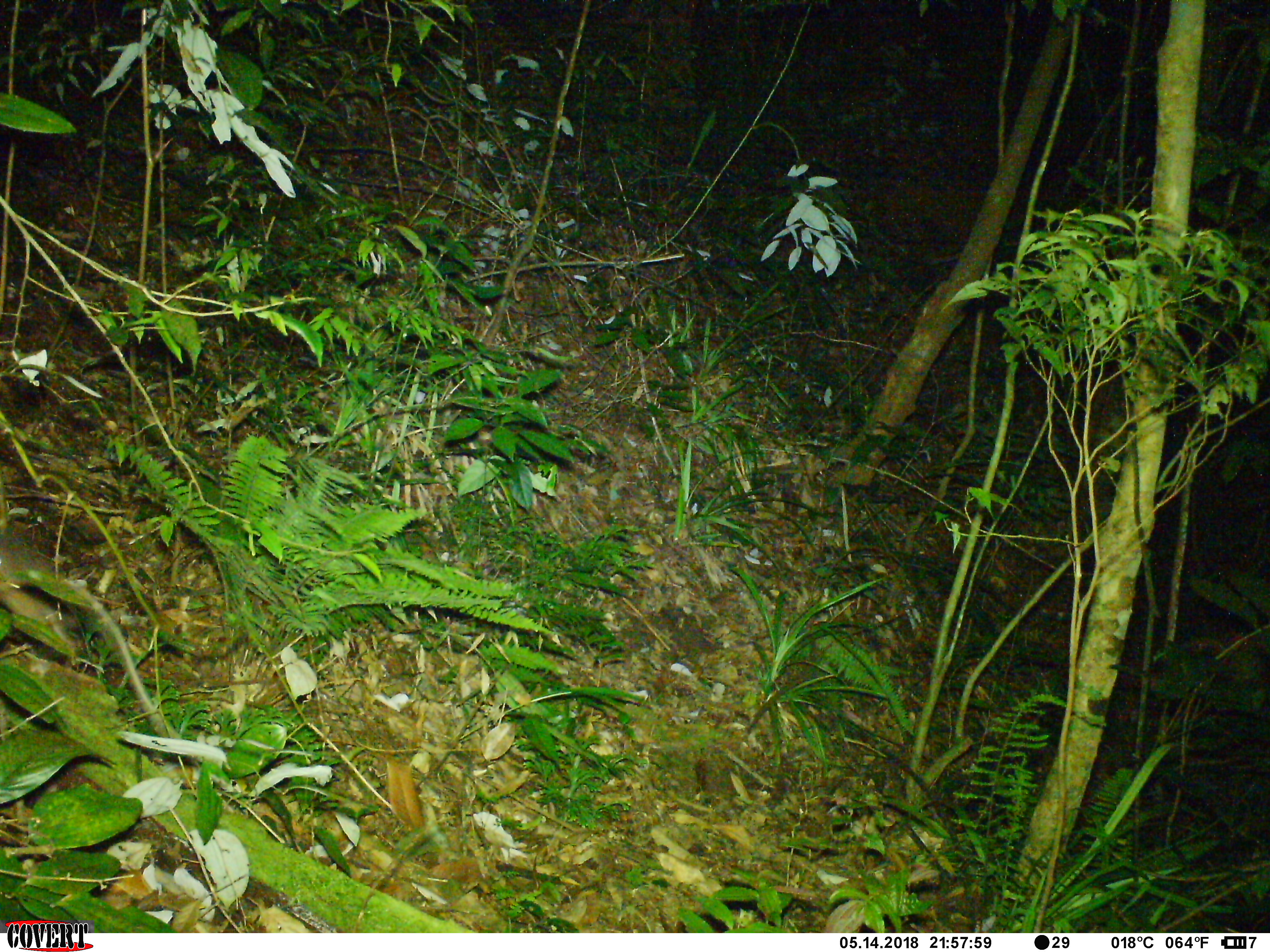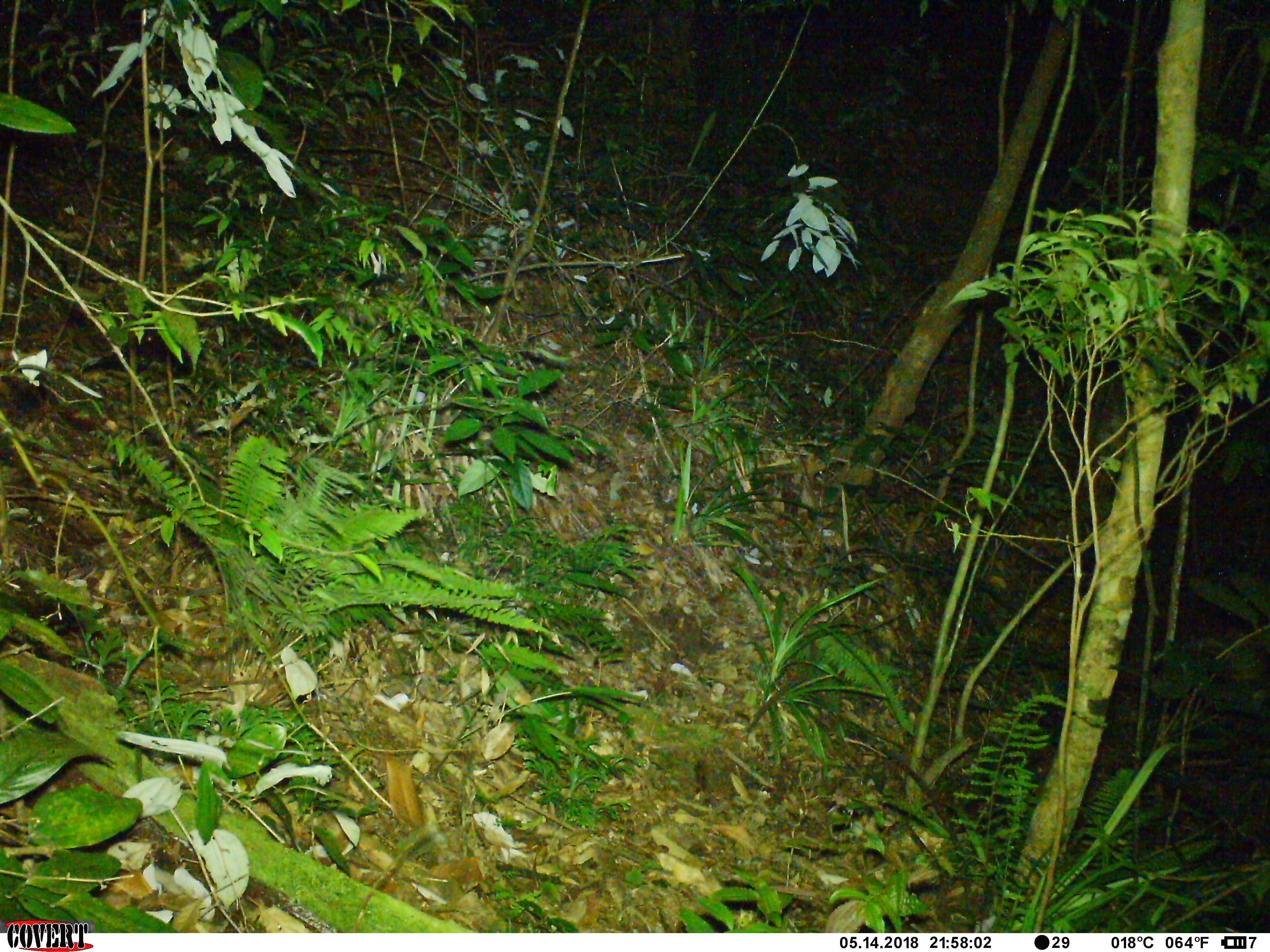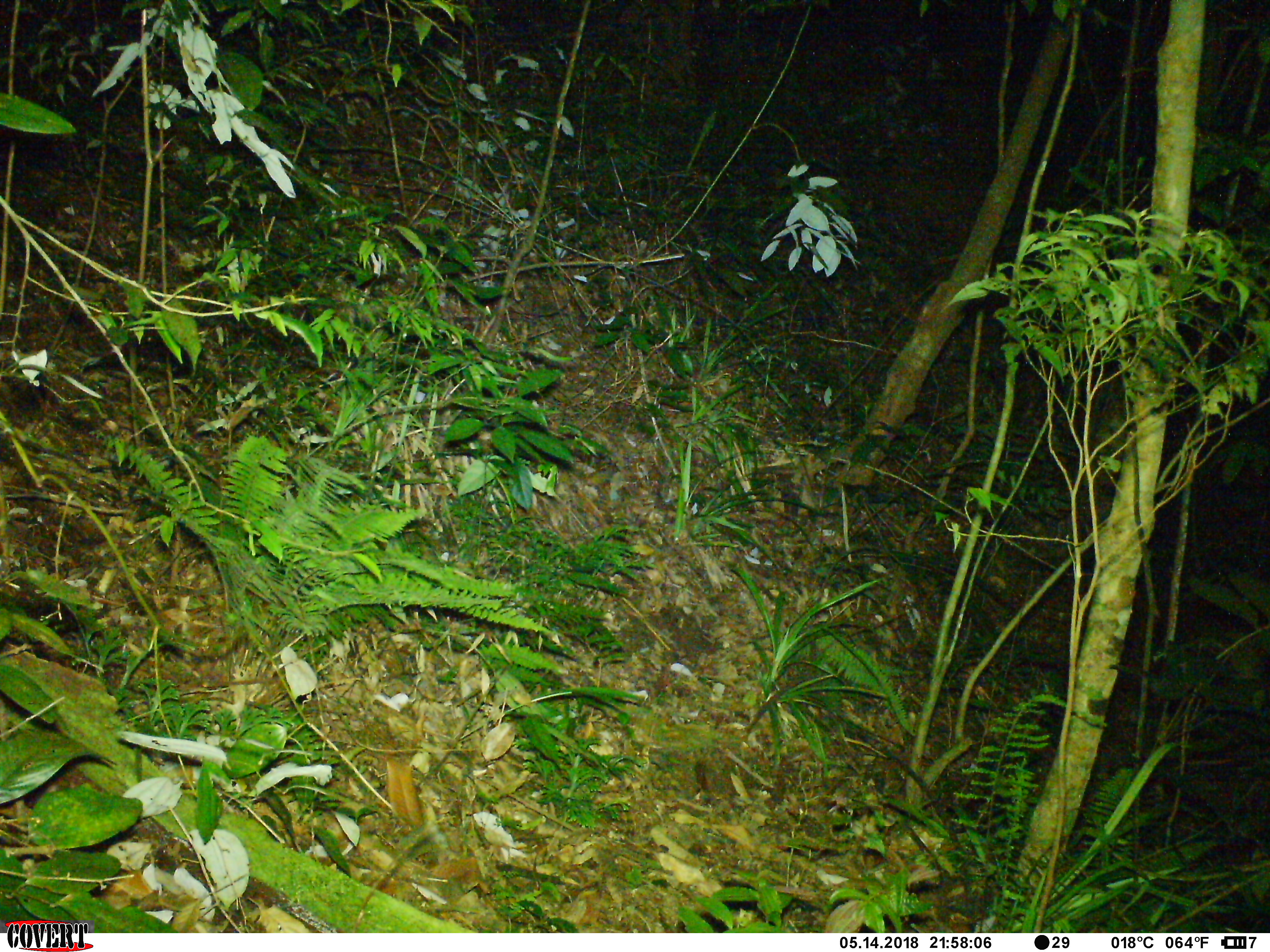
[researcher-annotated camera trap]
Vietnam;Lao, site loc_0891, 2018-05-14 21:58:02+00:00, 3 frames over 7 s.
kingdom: Animalia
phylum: Chordata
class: Mammalia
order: Rodentia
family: Muridae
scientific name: Muridae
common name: old-world mice and rats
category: unidentified murid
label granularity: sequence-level